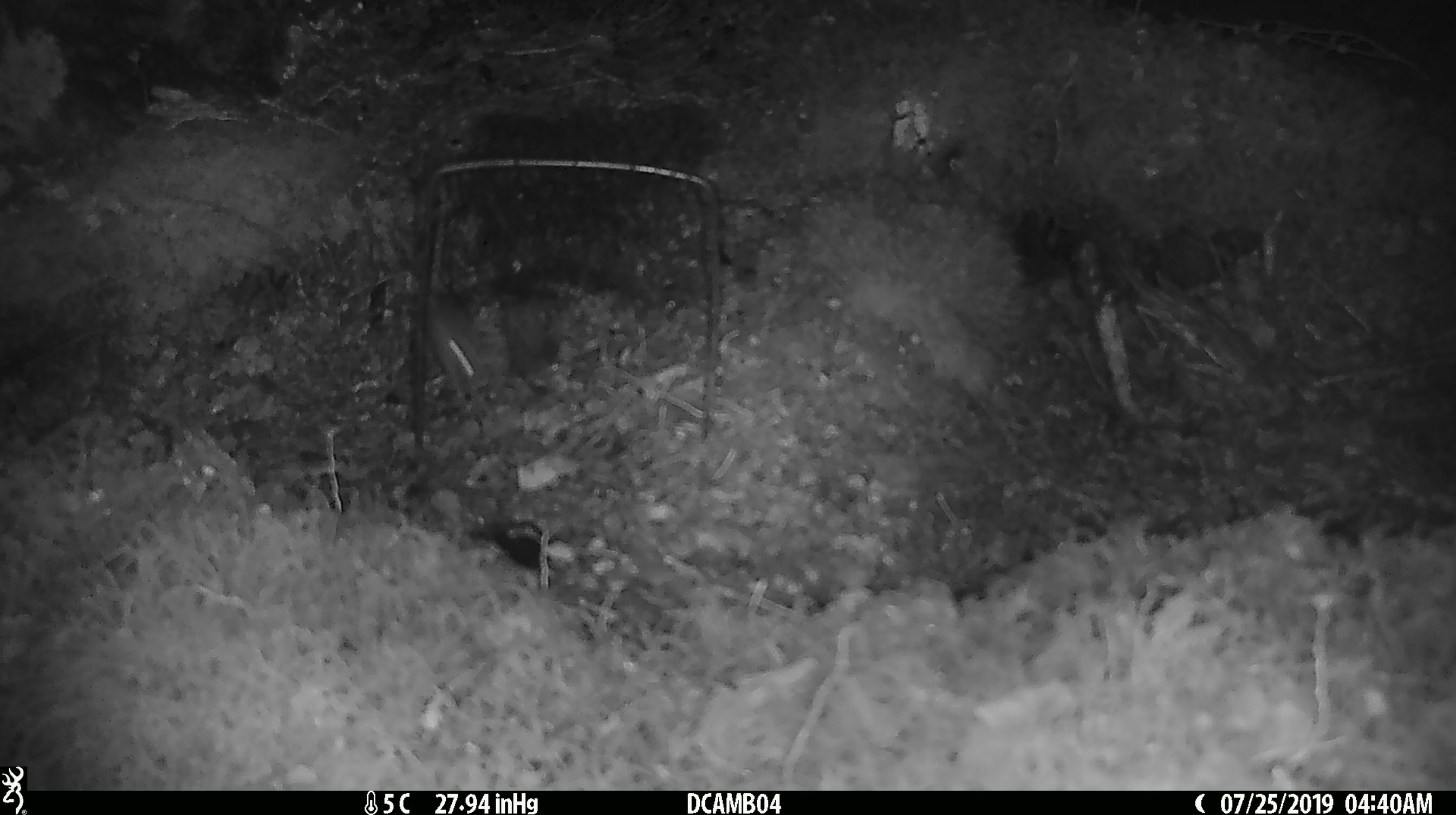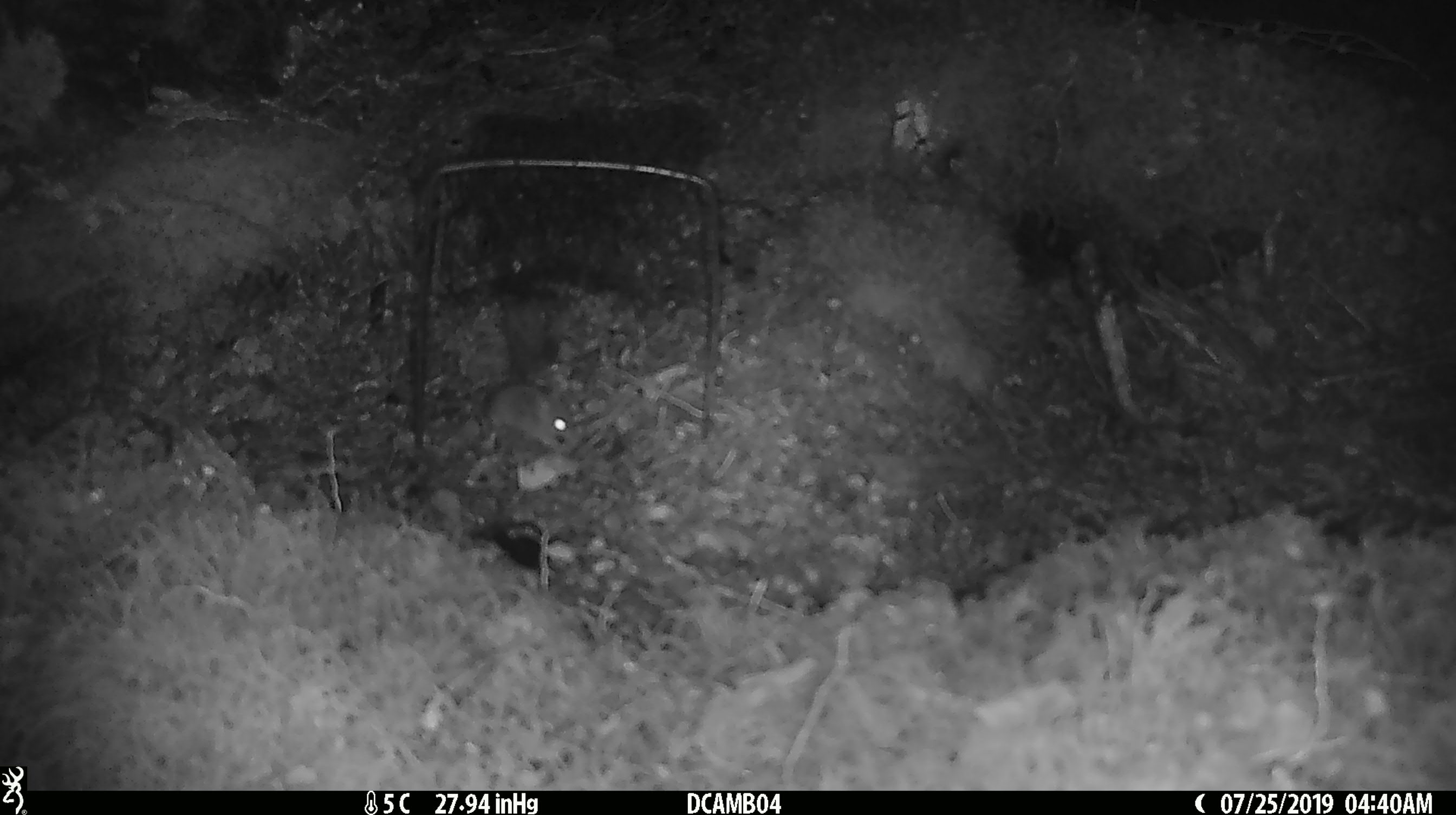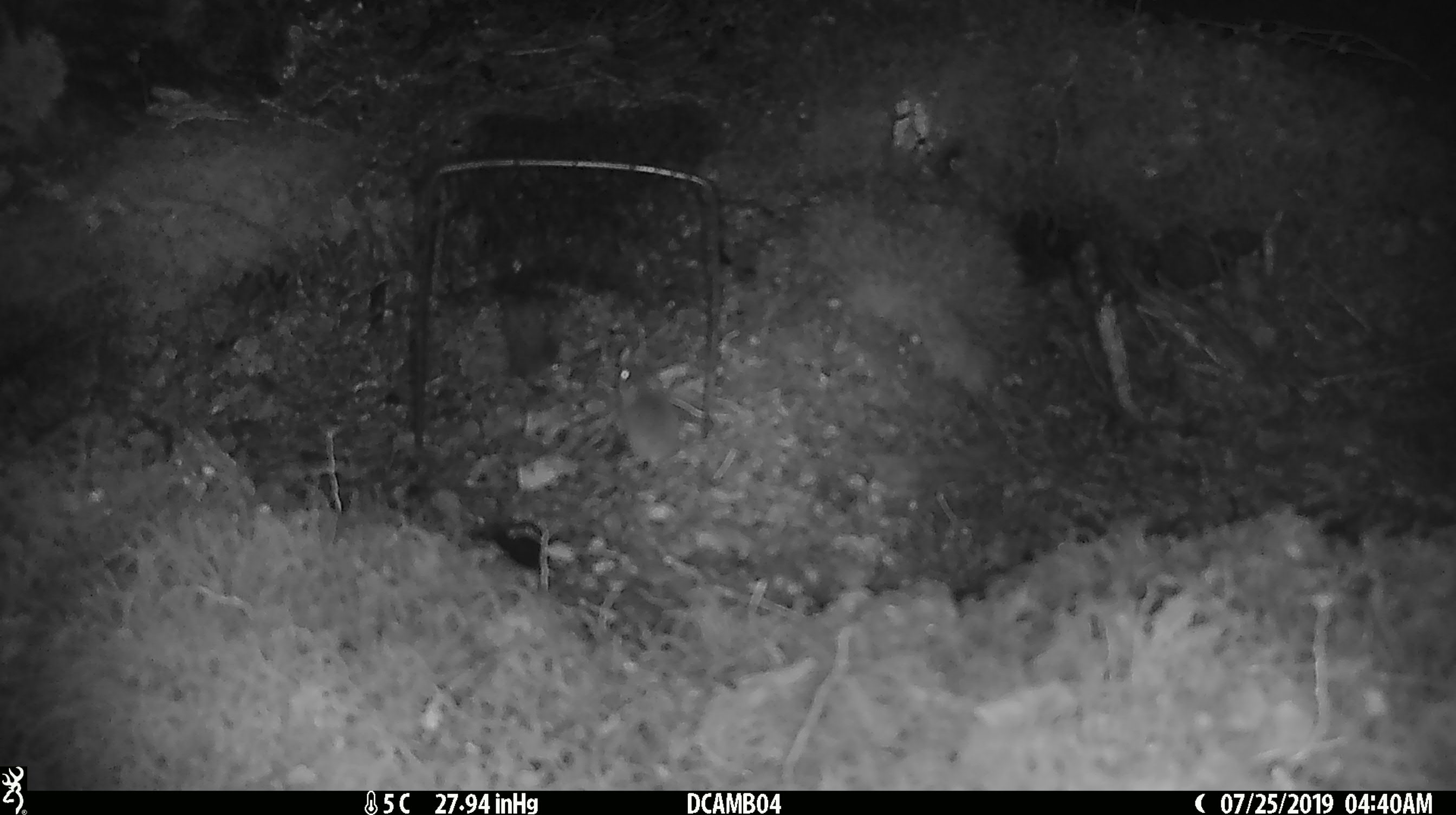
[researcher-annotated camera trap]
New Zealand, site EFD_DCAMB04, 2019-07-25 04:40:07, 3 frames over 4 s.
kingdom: Animalia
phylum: Chordata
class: Mammalia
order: Rodentia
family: Muridae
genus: Mus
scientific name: Mus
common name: mouse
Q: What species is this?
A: Mouse (Mus).